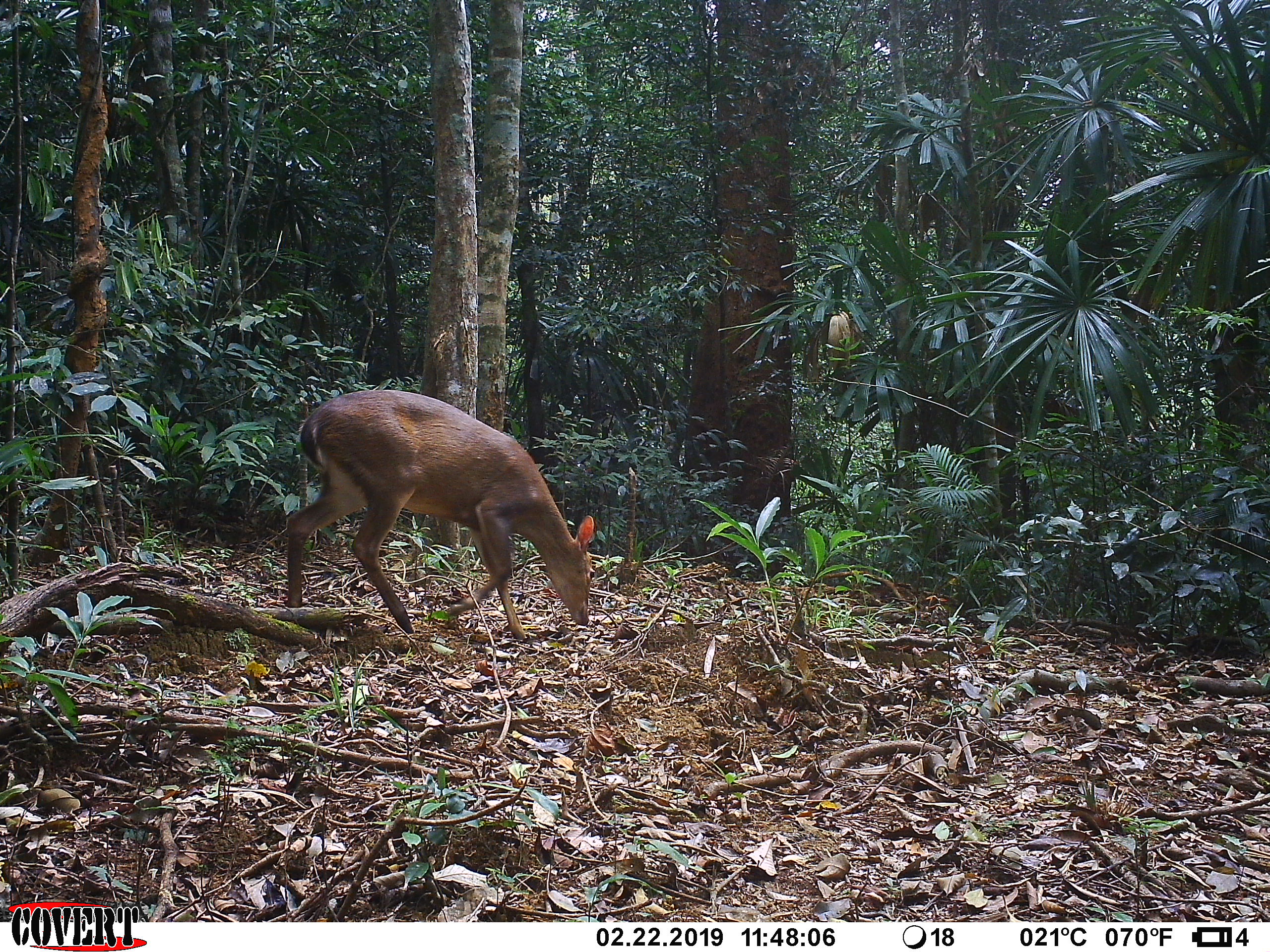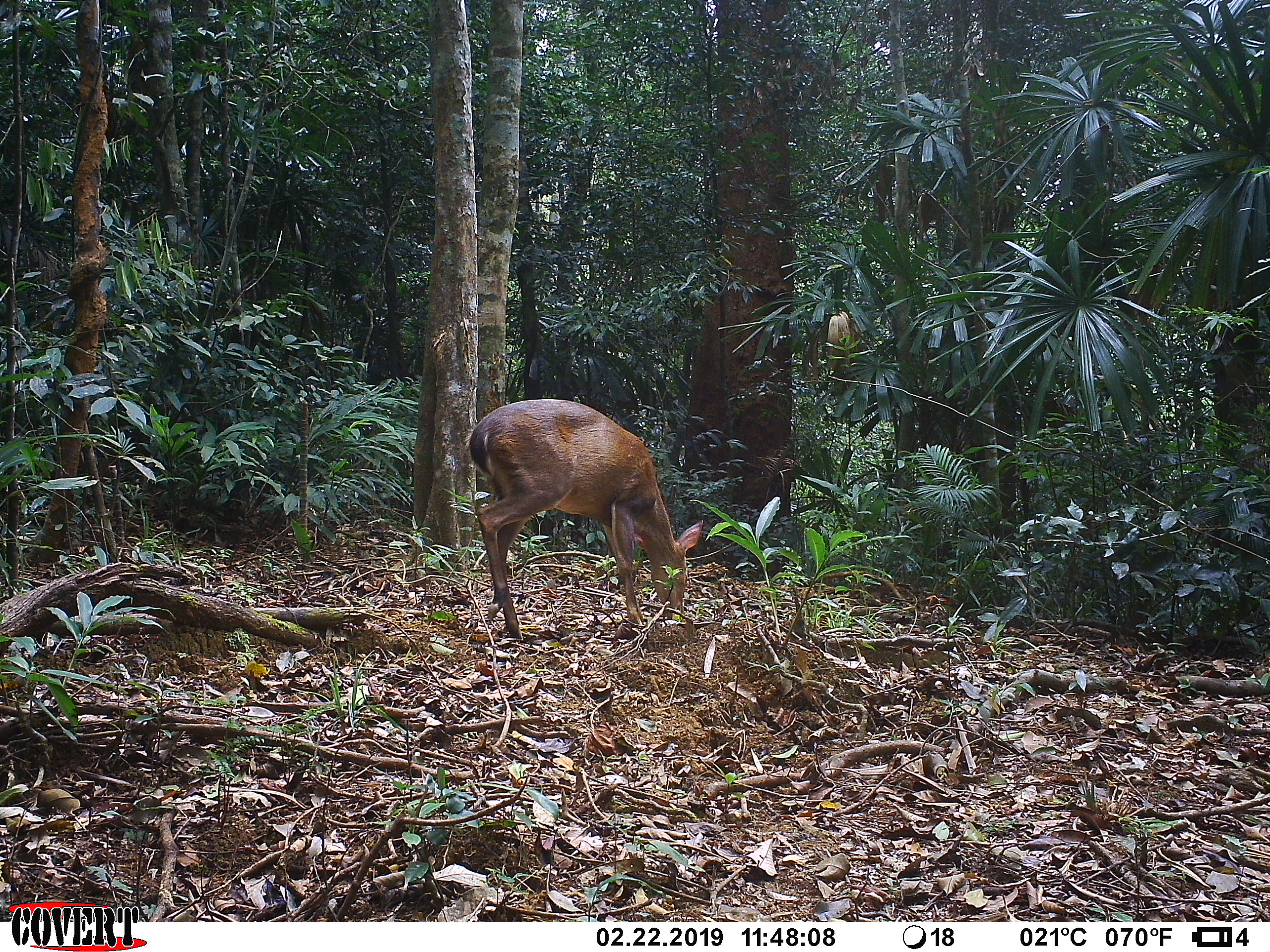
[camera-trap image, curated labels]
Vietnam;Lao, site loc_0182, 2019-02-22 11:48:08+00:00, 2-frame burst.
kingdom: Animalia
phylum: Chordata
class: Mammalia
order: Artiodactyla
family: Cervidae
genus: Muntiacus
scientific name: Muntiacus vuquangensis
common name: large-antlered muntjac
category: large antlered muntjac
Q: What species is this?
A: Large antlered muntjac (large-antlered muntjac) (Muntiacus vuquangensis).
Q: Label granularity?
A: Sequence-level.